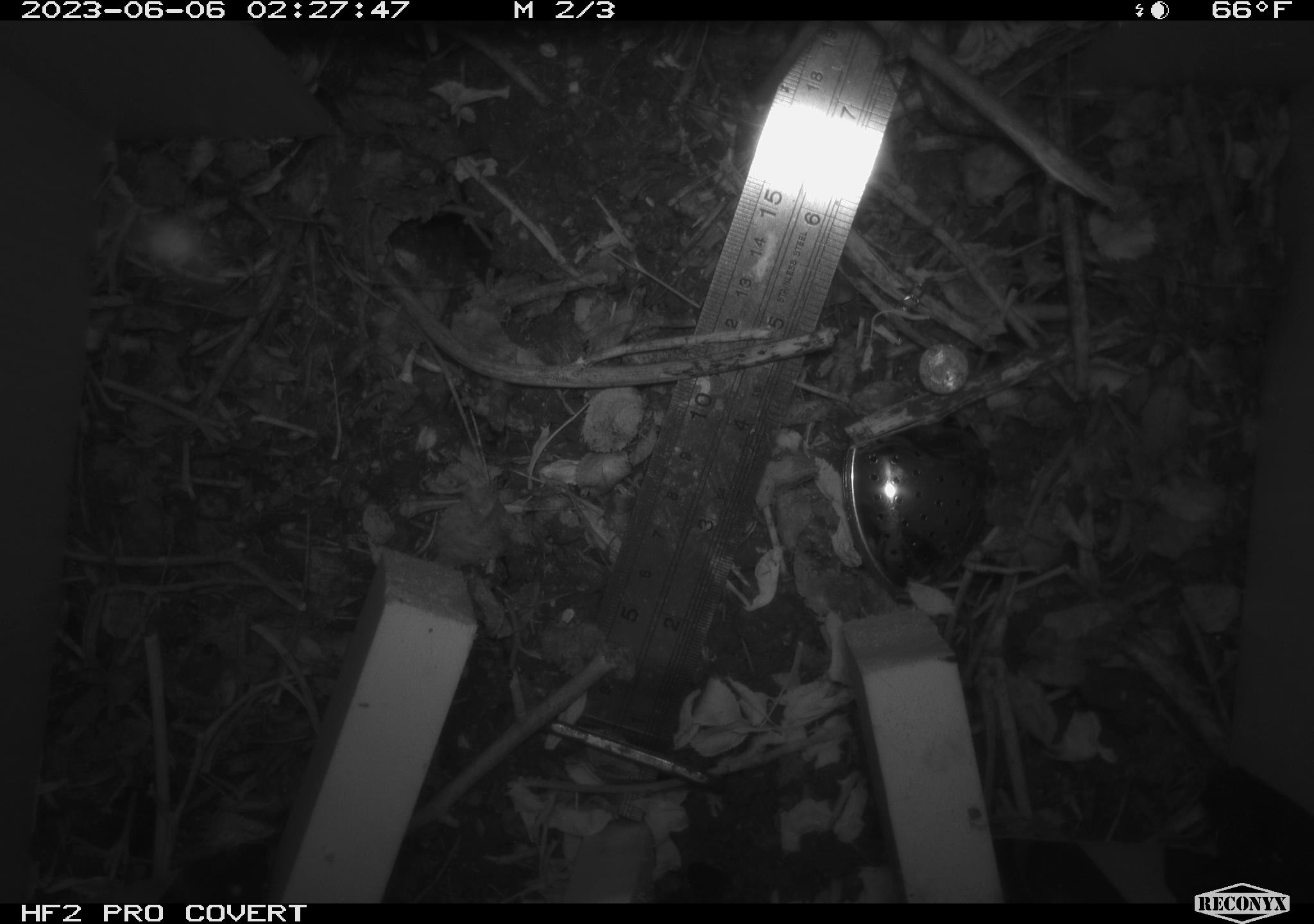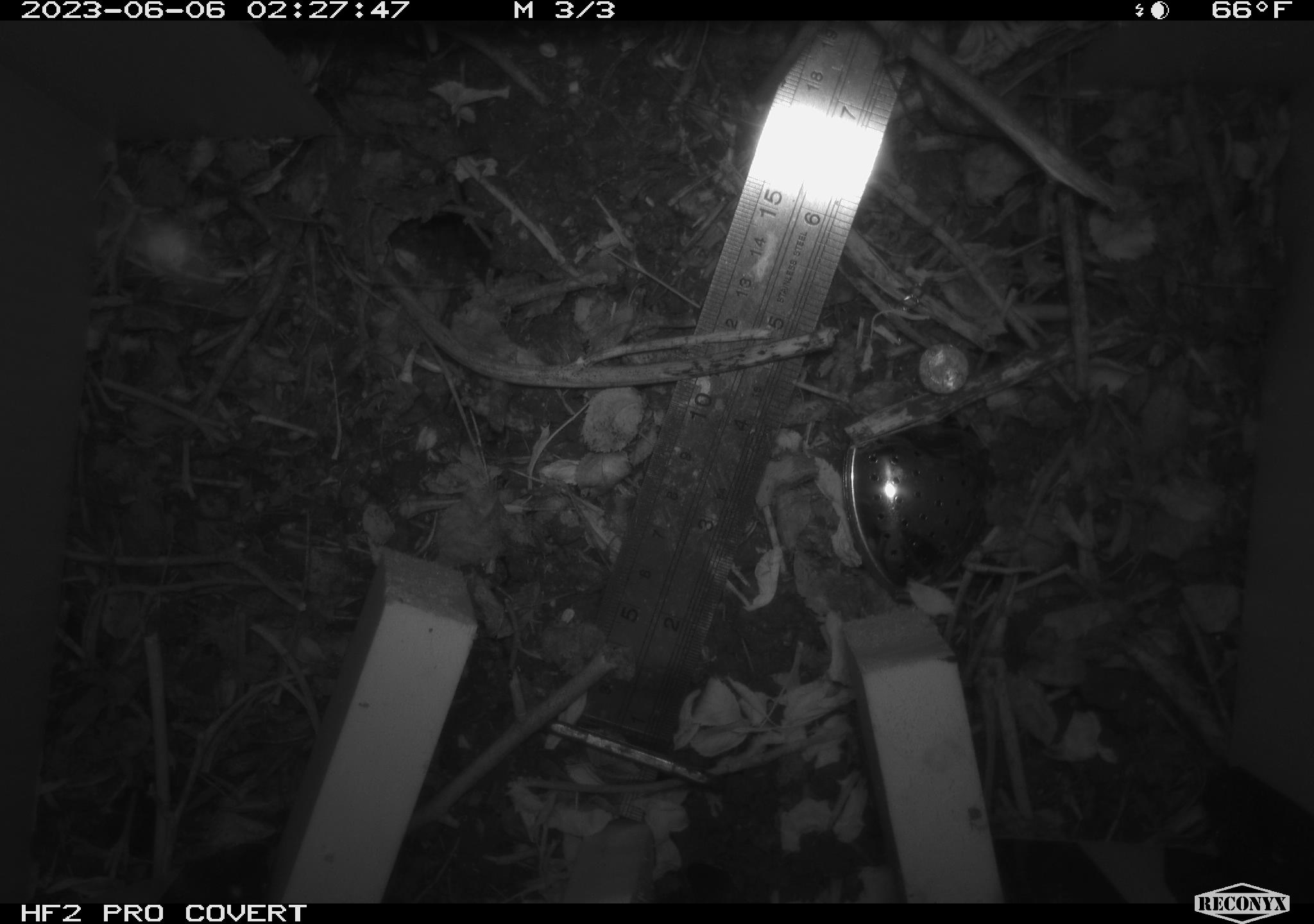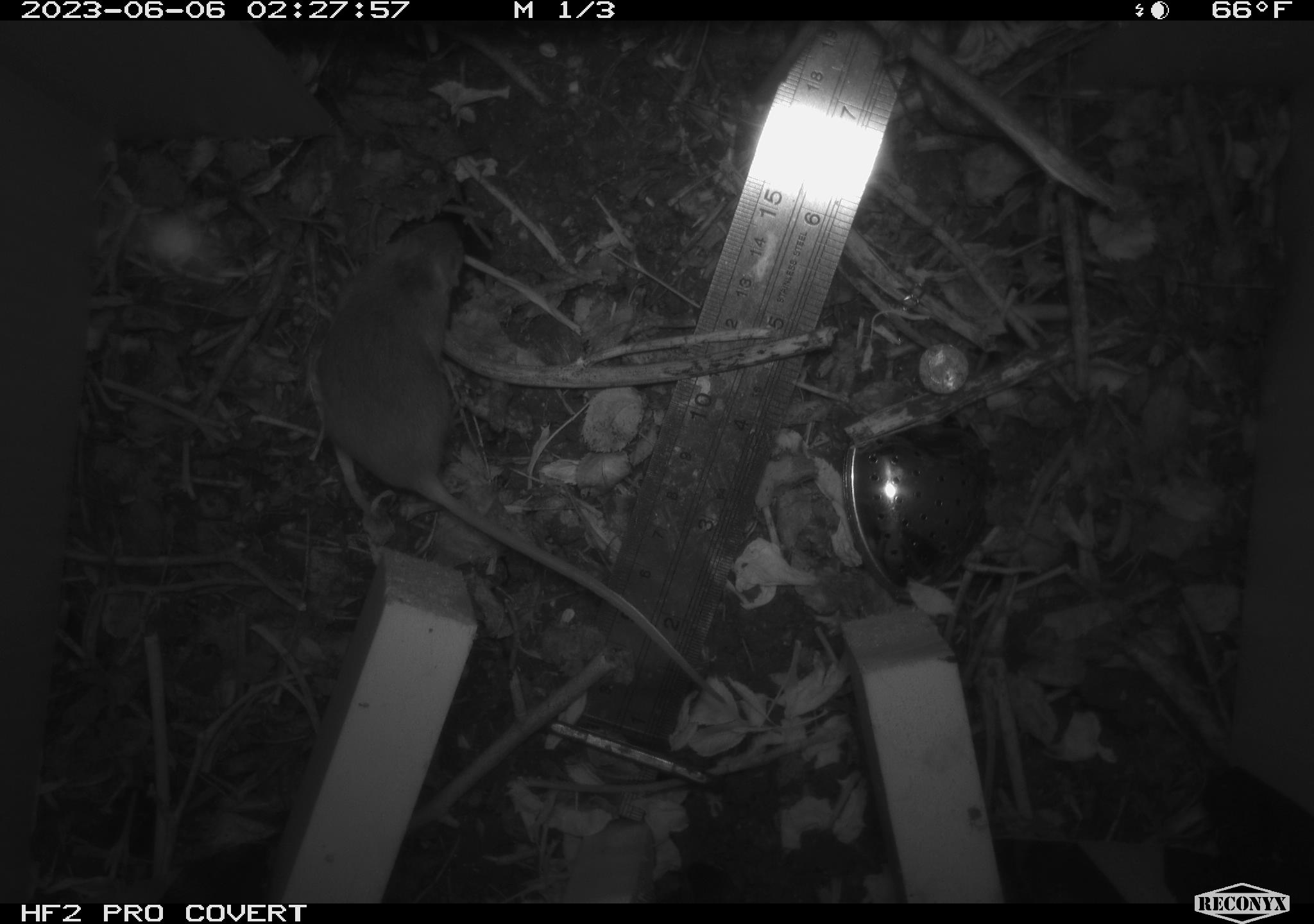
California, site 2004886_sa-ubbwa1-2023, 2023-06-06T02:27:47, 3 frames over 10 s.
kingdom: Animalia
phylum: Chordata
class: Mammalia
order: Rodentia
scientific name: Rodentia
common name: rodent